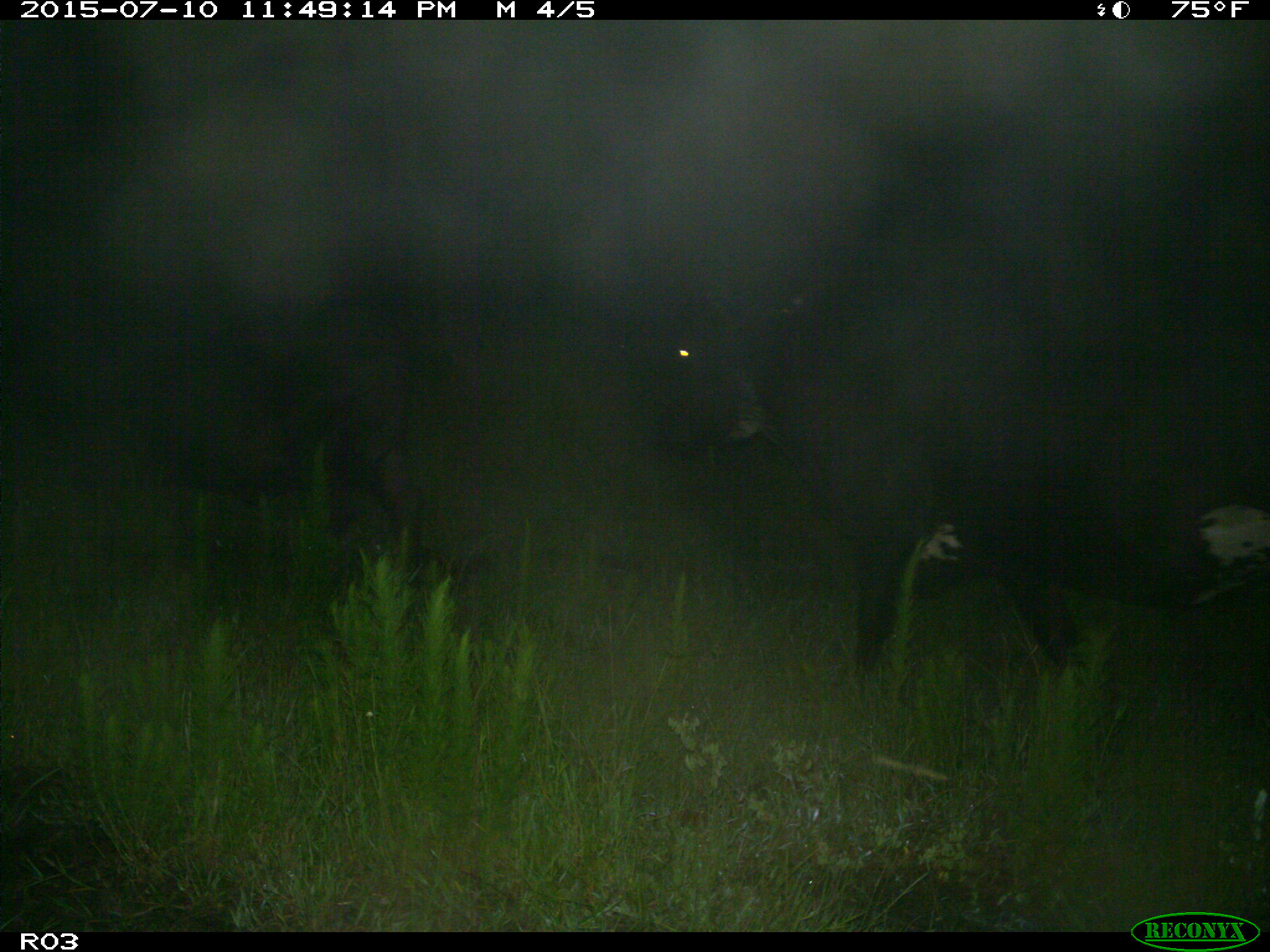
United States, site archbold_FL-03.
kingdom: Animalia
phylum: Chordata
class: Mammalia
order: Artiodactyla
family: Bovidae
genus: Bos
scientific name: Bos taurus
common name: domestic cow